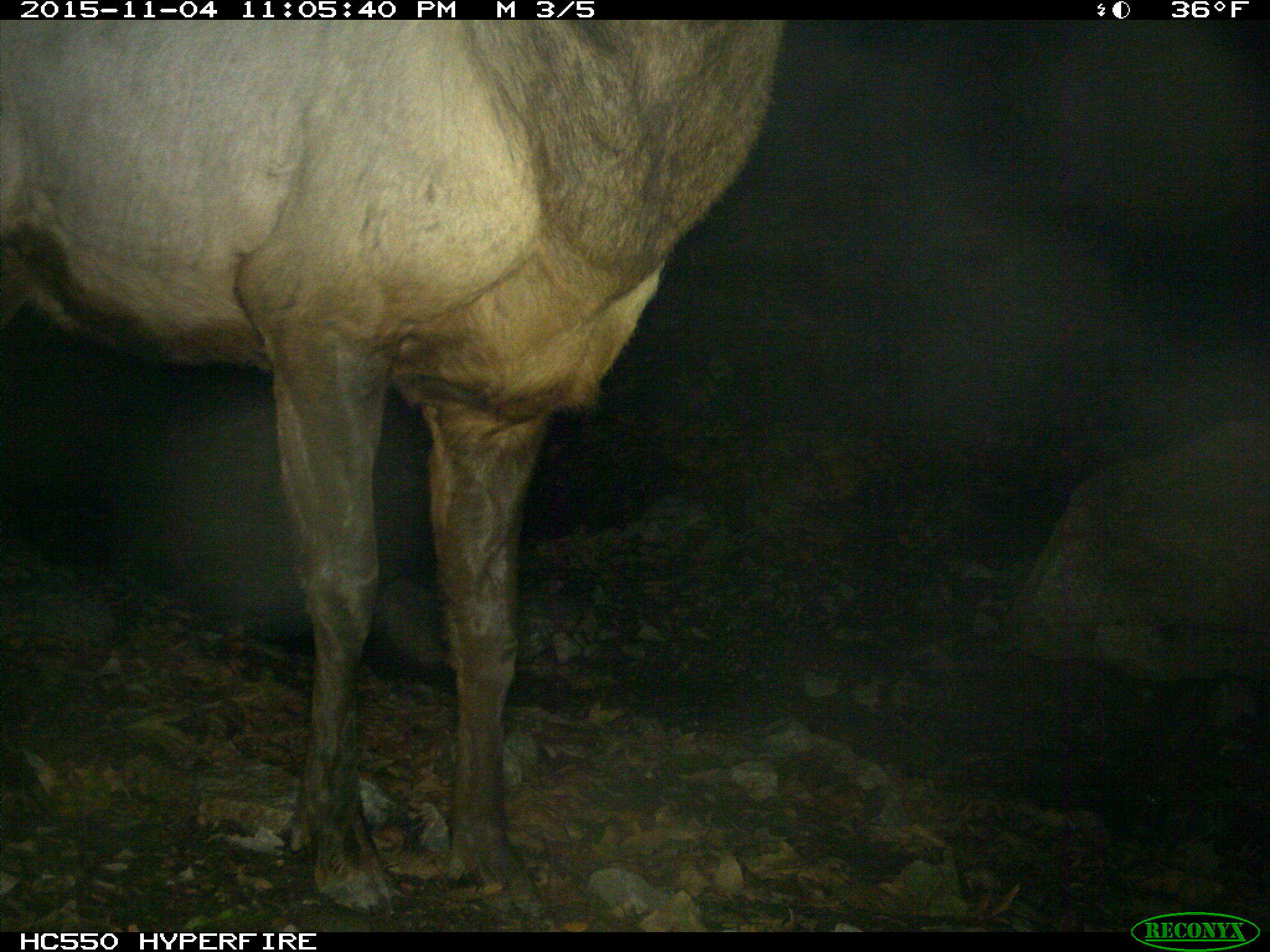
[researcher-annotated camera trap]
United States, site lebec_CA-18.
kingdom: Animalia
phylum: Chordata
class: Mammalia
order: Artiodactyla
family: Cervidae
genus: Cervus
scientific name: Cervus canadensis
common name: elk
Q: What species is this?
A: Cervus canadensis (elk).